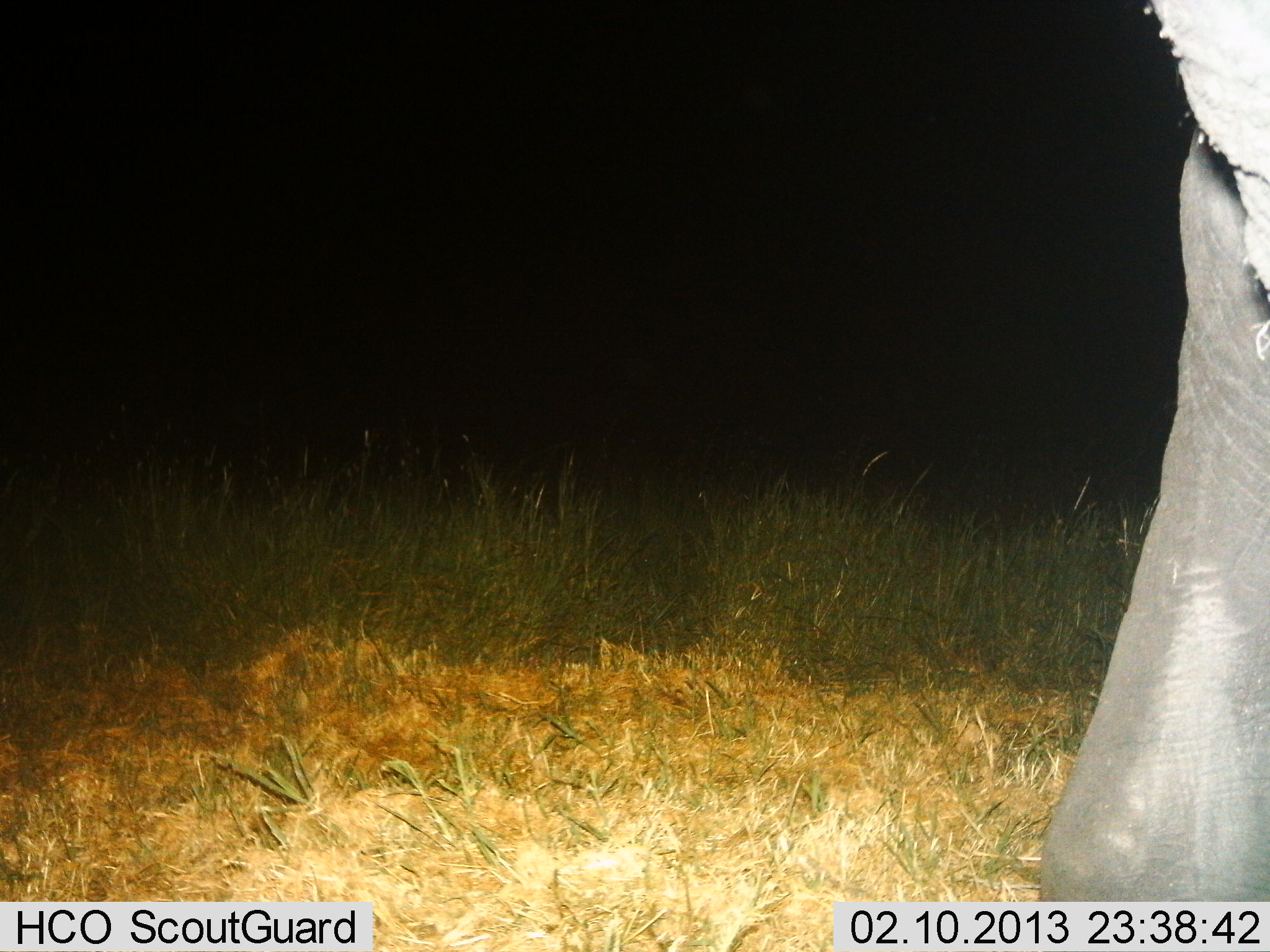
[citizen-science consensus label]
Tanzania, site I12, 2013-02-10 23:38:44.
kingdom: Animalia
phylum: Chordata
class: Mammalia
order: Proboscidea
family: Elephantidae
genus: Loxodonta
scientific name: Loxodonta africana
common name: african bush elephant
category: elephant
Elephant (african bush elephant) (Loxodonta africana), count 1. Behavior (volunteer vote fractions): standing 71%, resting 0%, moving 29%, interacting 0%. Young present (vote fraction): 0%. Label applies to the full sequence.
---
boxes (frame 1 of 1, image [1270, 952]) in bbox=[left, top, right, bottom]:
animal: bbox=[1037, 0, 1270, 905]